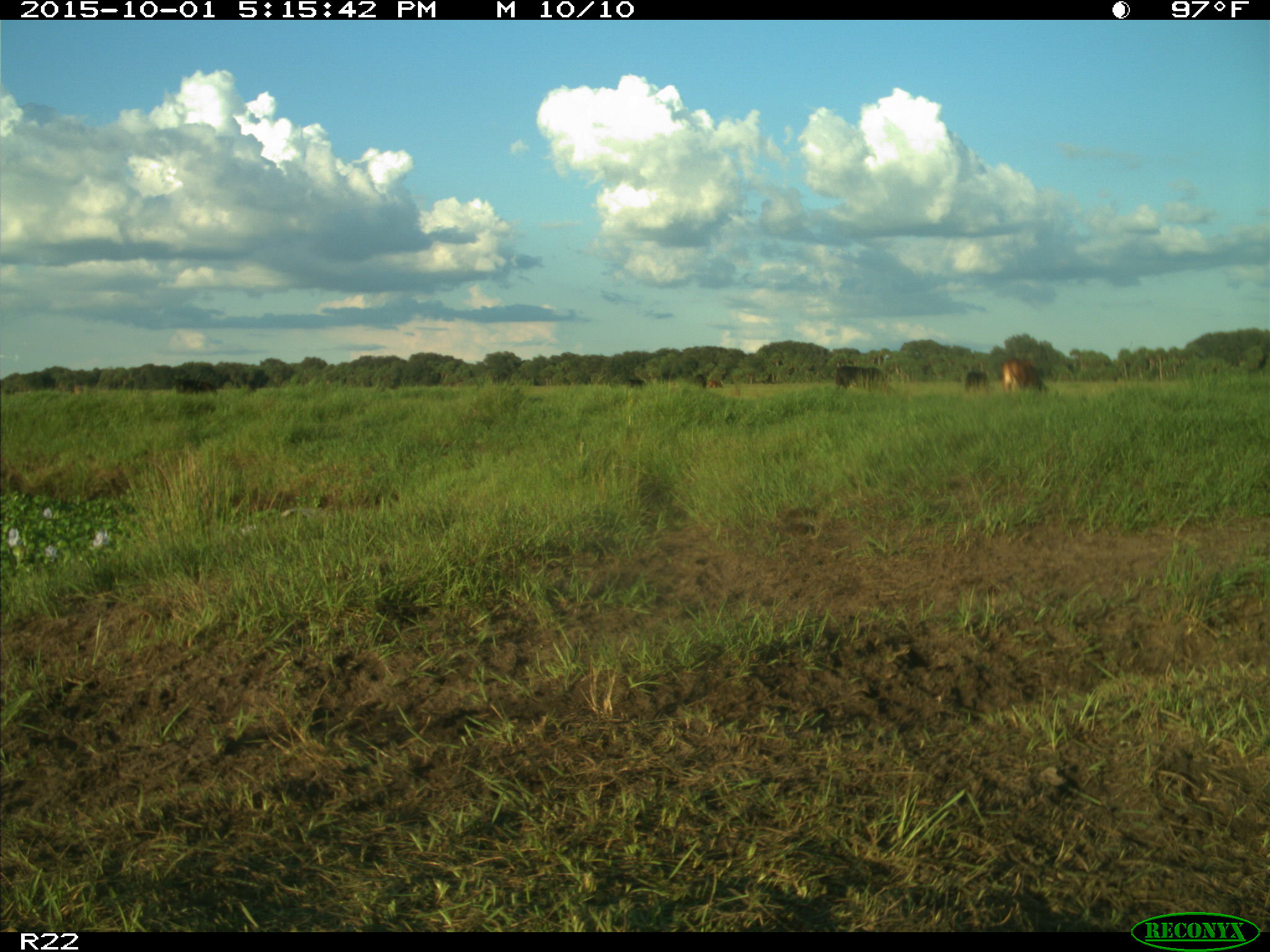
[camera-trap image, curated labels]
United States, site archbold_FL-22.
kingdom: Animalia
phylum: Chordata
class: Mammalia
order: Artiodactyla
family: Bovidae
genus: Bos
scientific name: Bos taurus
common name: domestic cow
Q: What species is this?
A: Bos taurus (domestic cow).